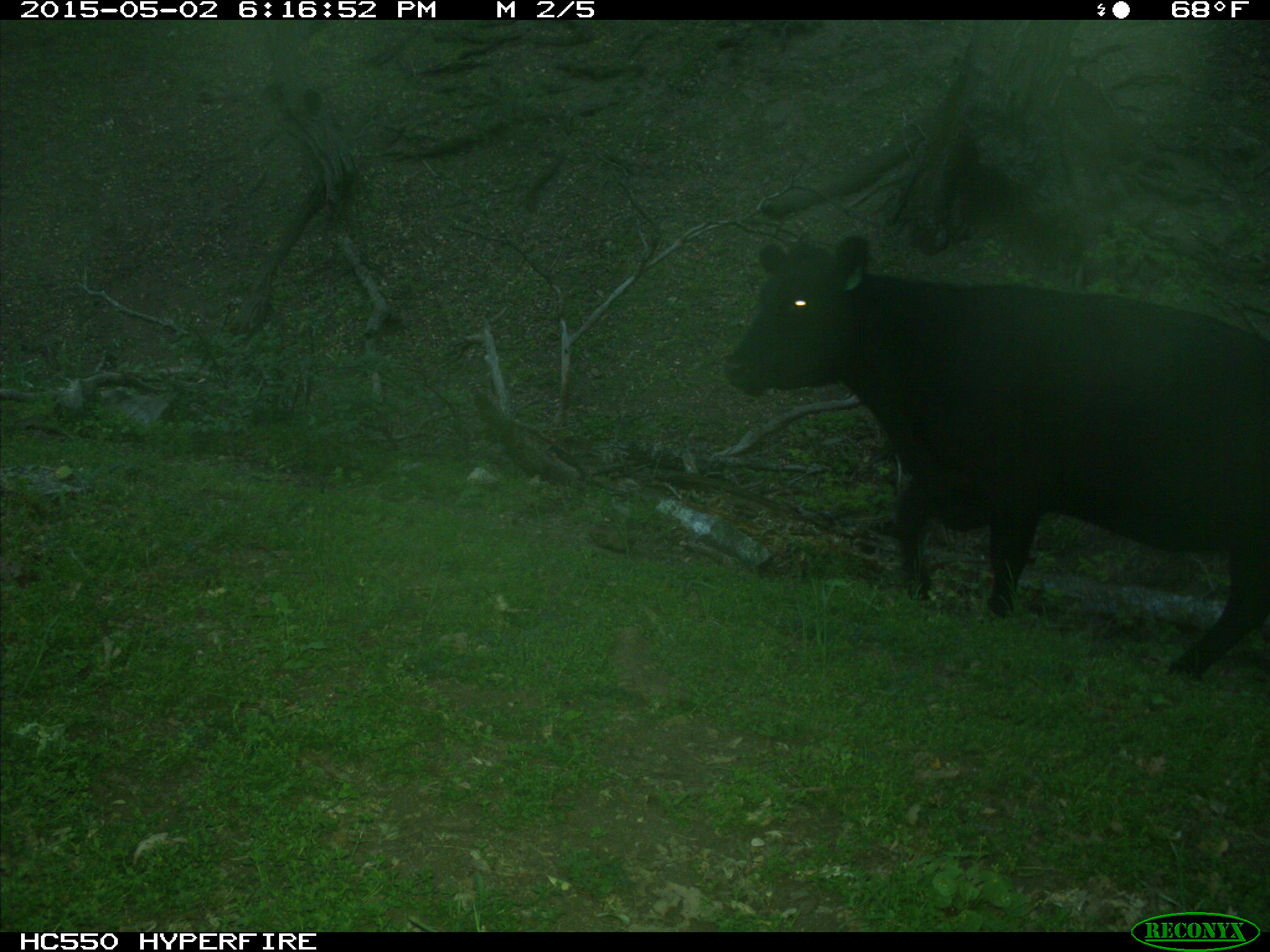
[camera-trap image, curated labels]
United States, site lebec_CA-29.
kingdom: Animalia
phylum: Chordata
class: Mammalia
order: Artiodactyla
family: Bovidae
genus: Bos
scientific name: Bos taurus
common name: domestic cow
Bos taurus (domestic cow).